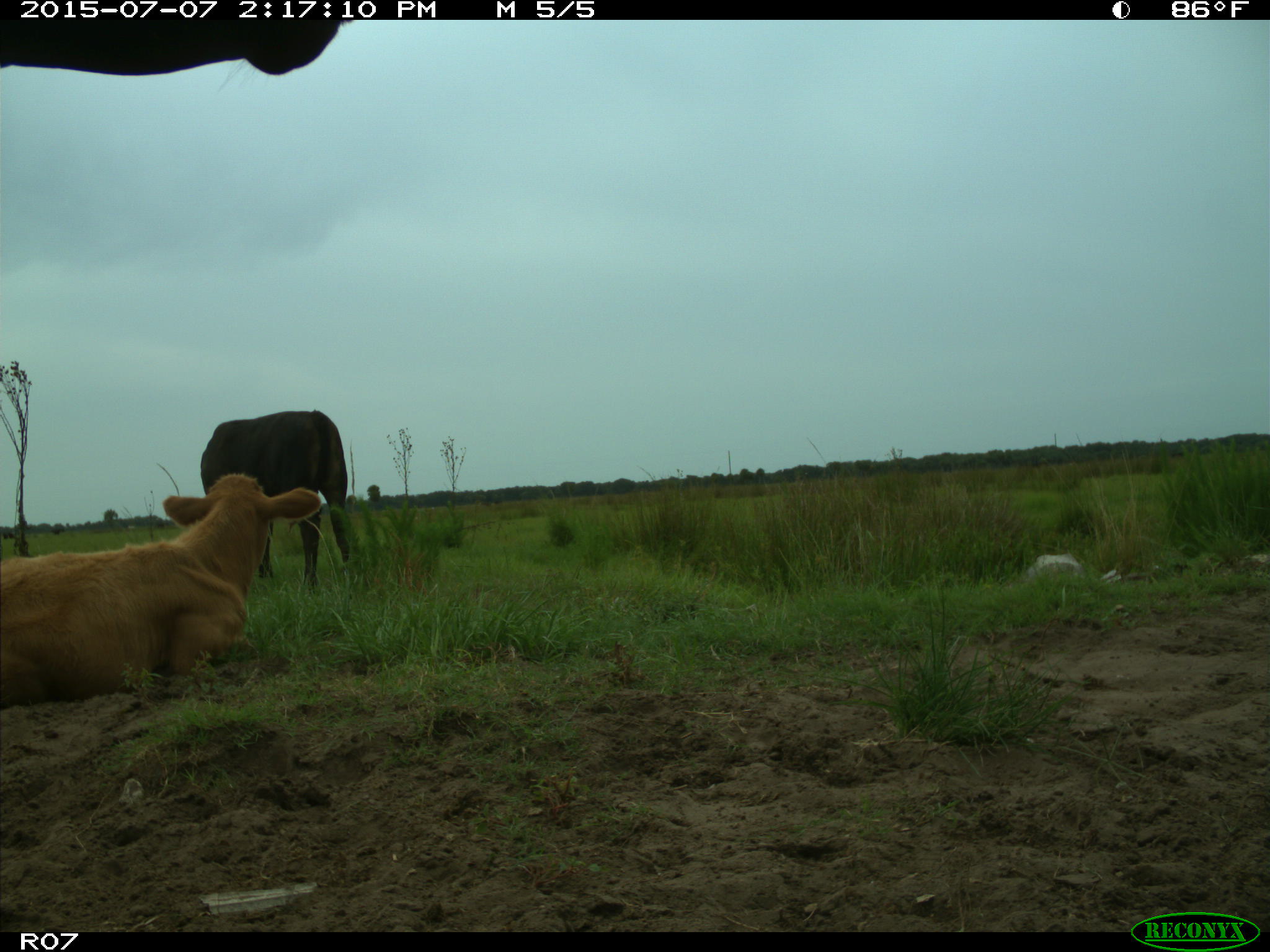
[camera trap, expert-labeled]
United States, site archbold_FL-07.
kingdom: Animalia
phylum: Chordata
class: Mammalia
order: Artiodactyla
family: Bovidae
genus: Bos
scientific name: Bos taurus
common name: domestic cow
Bos taurus (domestic cow).